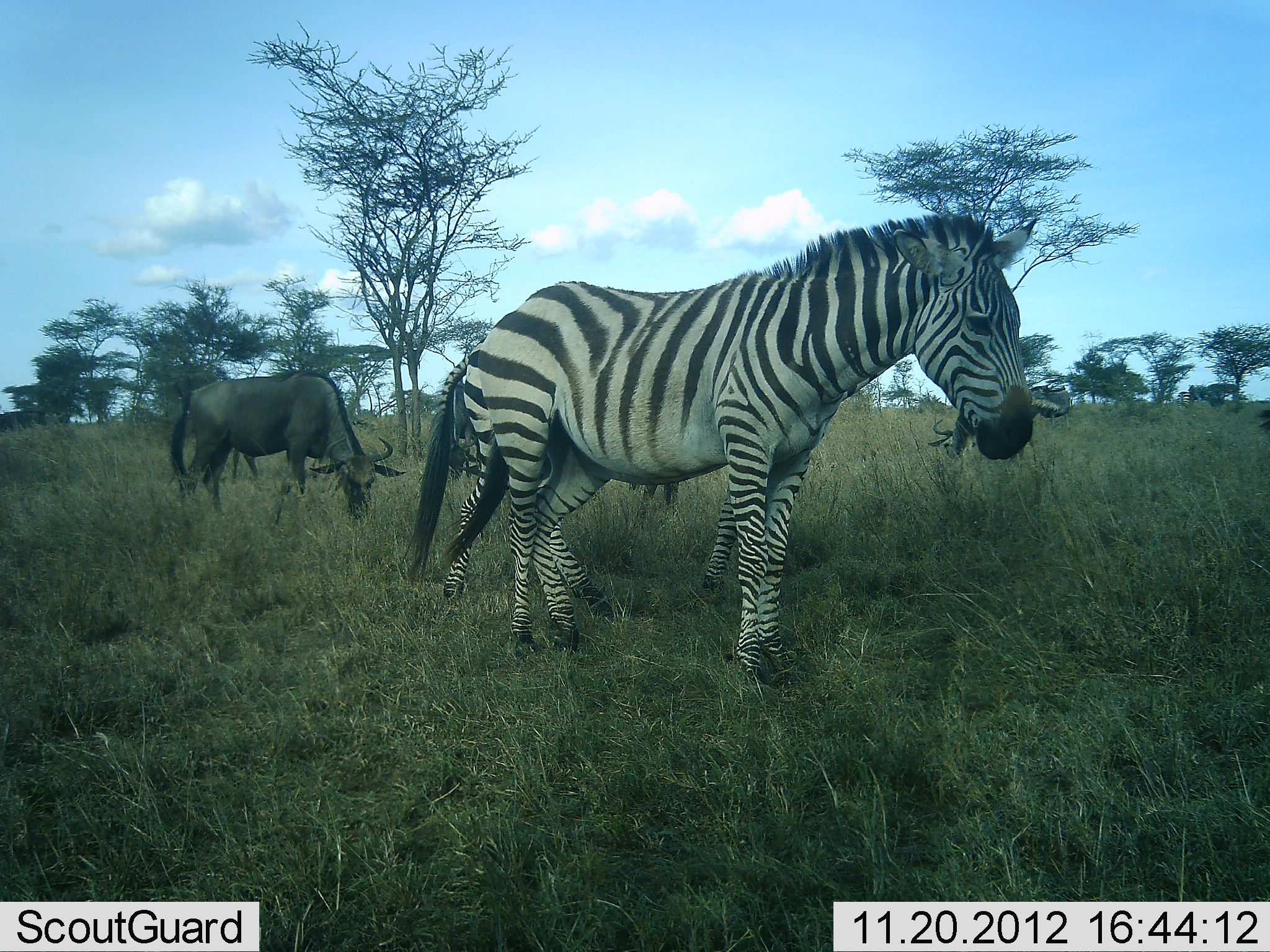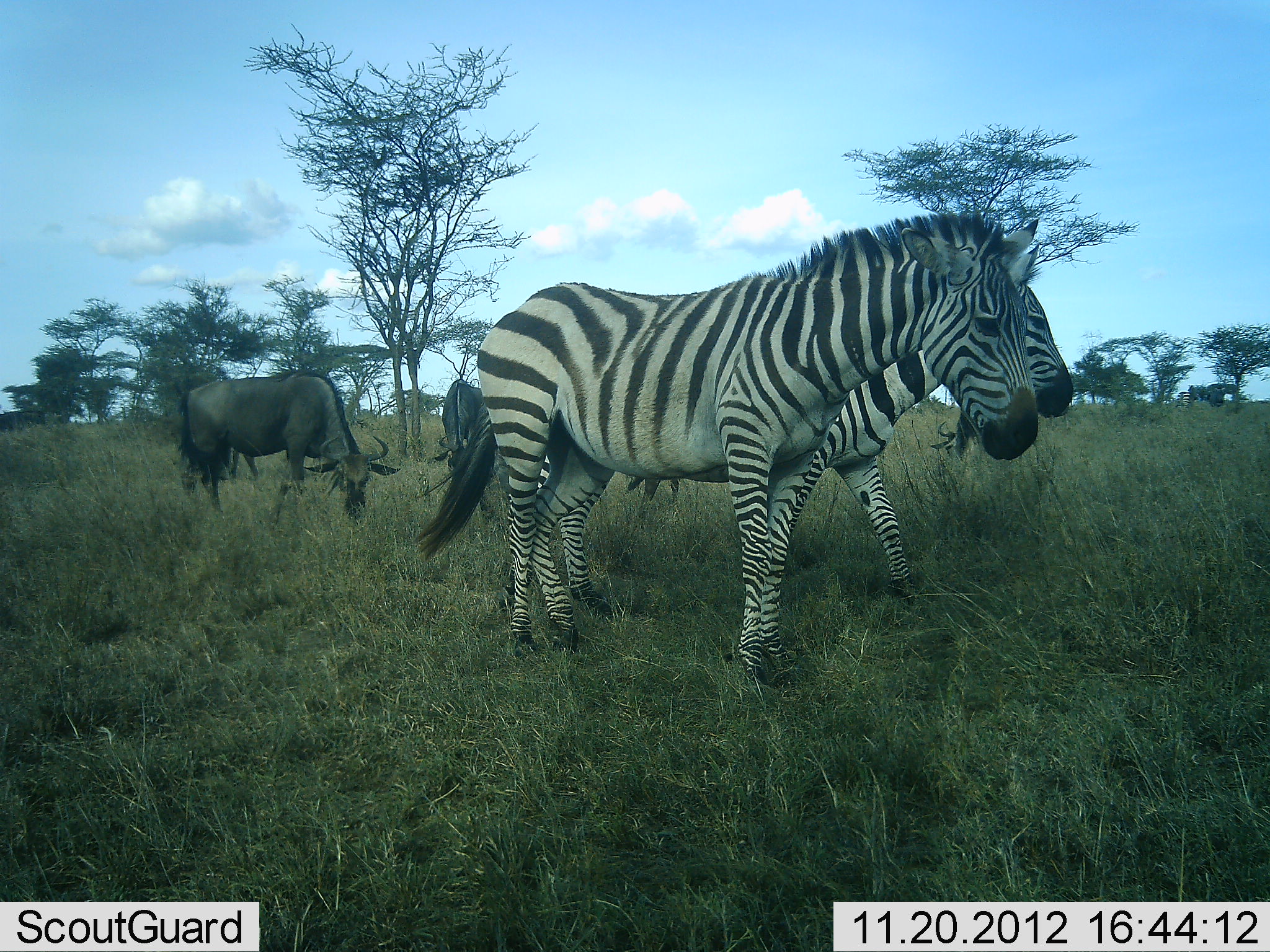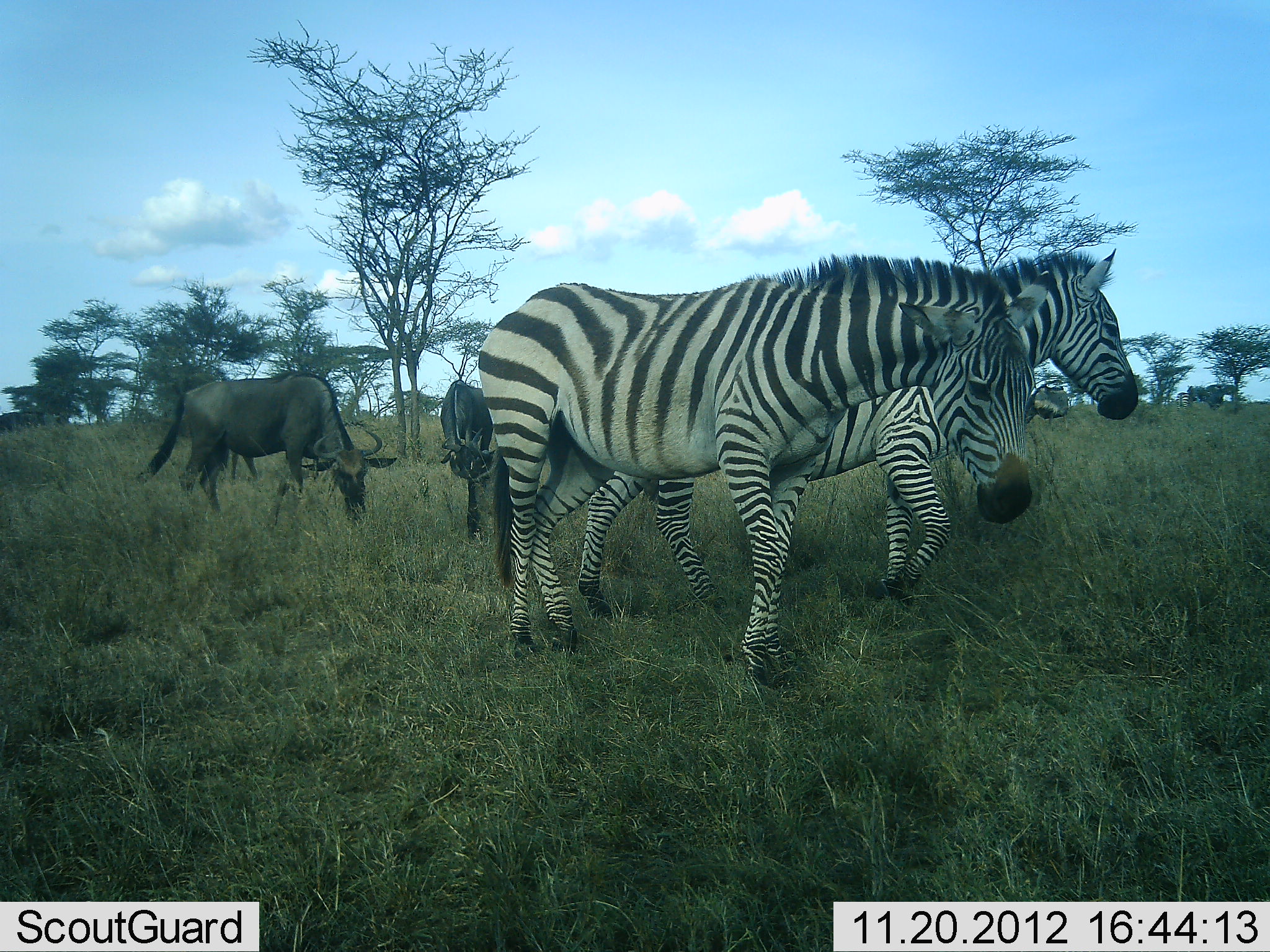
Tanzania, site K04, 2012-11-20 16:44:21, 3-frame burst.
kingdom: Animalia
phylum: Chordata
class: Mammalia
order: Artiodactyla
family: Bovidae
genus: Connochaetes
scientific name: Connochaetes taurinus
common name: blue wildebeest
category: wildebeest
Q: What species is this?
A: Wildebeest (blue wildebeest) (Connochaetes taurinus).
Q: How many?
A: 2.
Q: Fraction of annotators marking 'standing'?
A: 50%.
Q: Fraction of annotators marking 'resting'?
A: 0%.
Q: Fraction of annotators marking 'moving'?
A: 0%.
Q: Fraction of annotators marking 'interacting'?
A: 0%.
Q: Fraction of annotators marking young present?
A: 0%.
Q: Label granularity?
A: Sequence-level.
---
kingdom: Animalia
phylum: Chordata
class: Mammalia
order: Perissodactyla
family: Equidae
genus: Equus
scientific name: Equus quagga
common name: plains zebra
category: zebra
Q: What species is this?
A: Zebra (plains zebra) (Equus quagga).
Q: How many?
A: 2.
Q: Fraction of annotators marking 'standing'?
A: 64%.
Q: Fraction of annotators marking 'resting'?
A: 0%.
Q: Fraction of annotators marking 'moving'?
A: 100%.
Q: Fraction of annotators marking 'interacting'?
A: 0%.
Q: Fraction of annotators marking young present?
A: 0%.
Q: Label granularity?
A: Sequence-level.